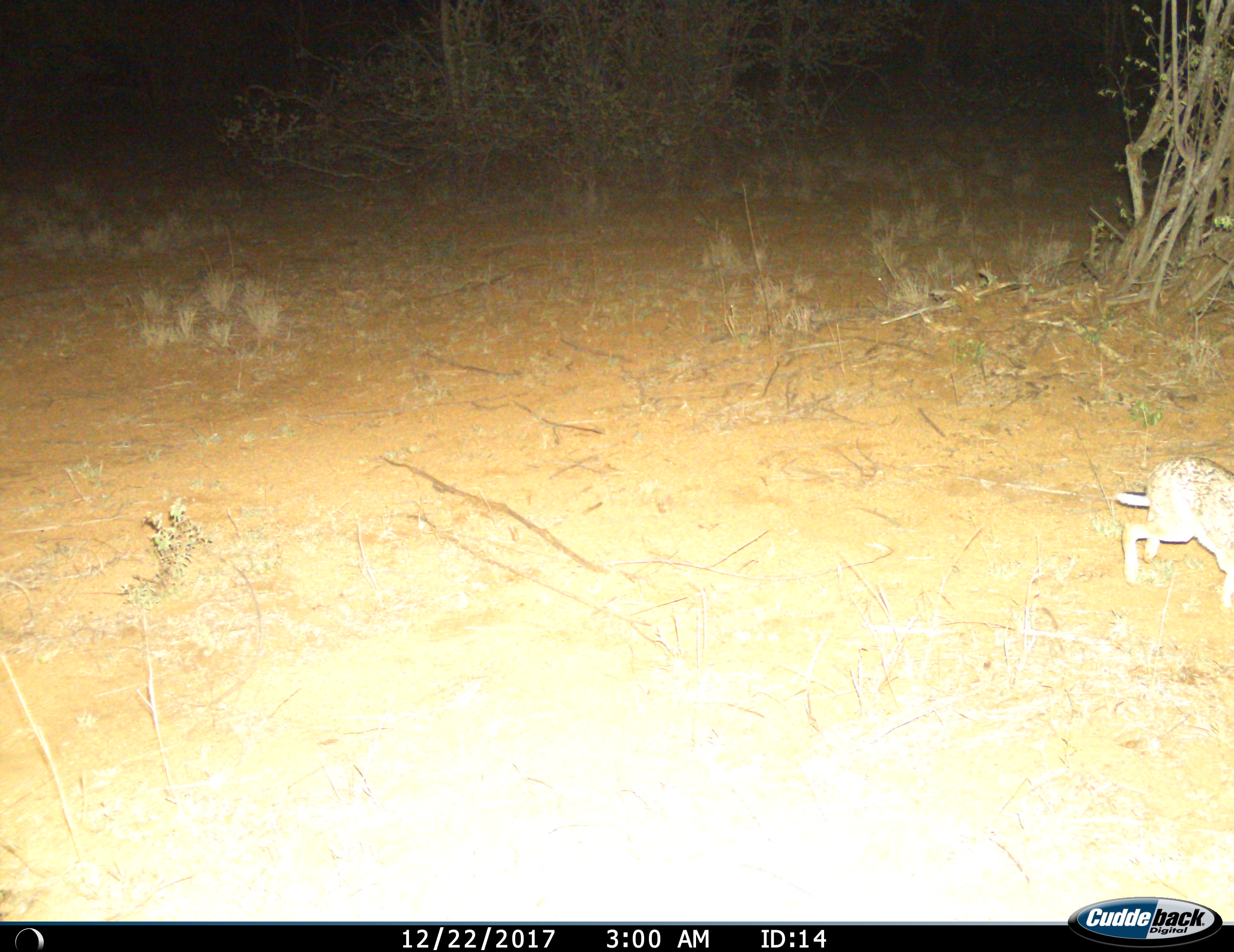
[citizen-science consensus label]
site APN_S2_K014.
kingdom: Animalia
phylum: Chordata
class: Mammalia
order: Lagomorpha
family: Leporidae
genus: Lepus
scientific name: Lepus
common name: hare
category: hareunknown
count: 1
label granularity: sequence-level